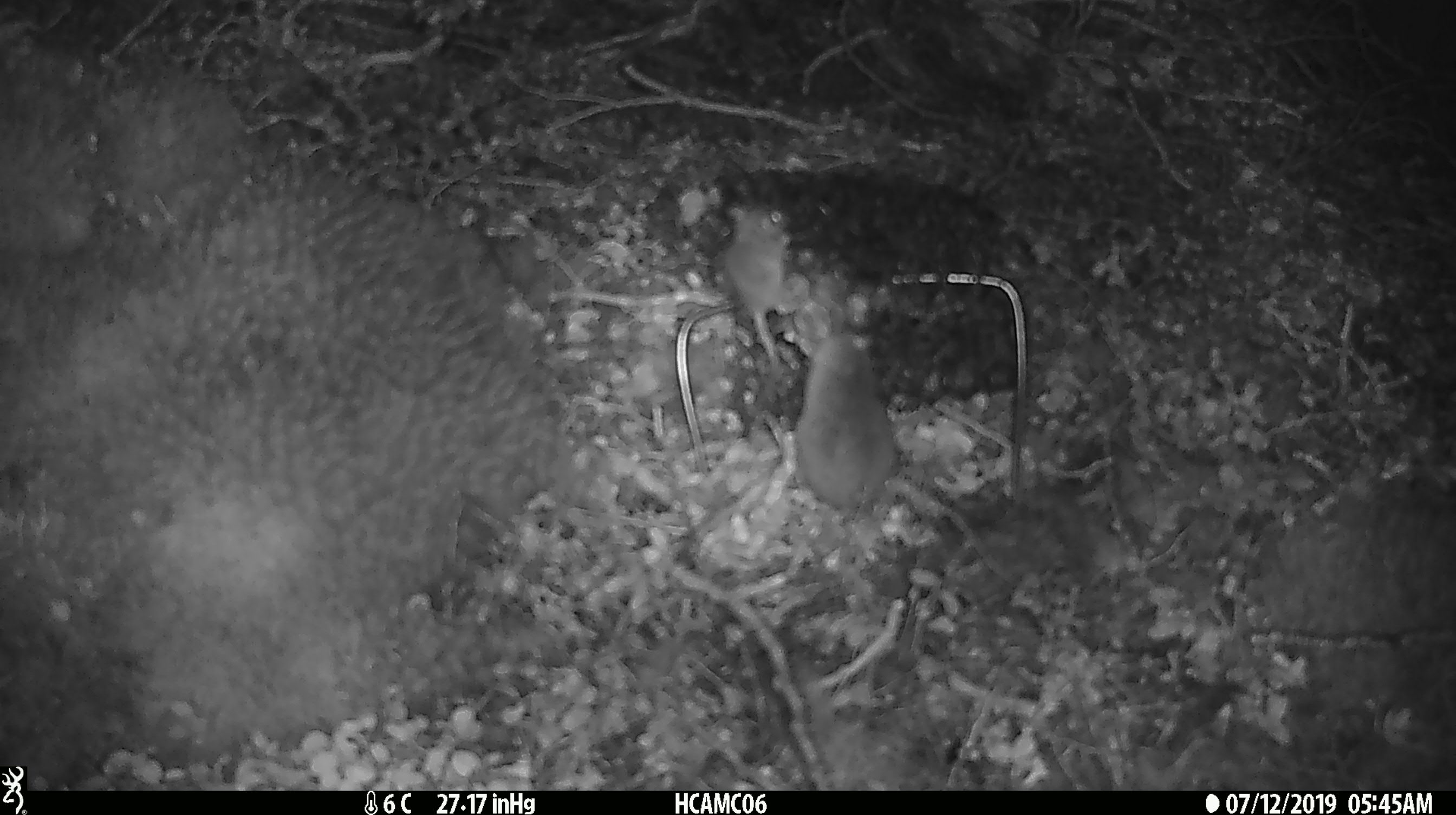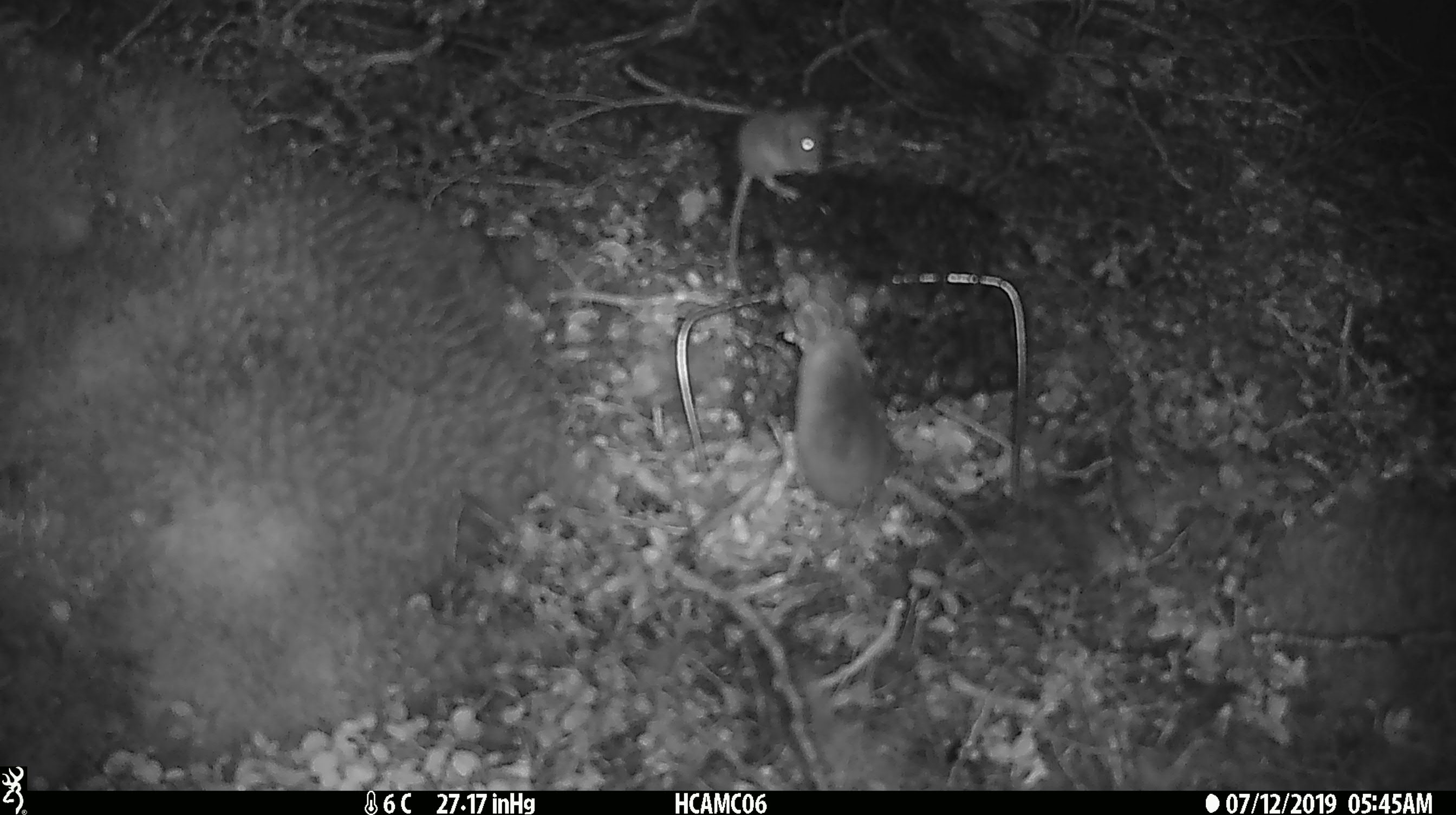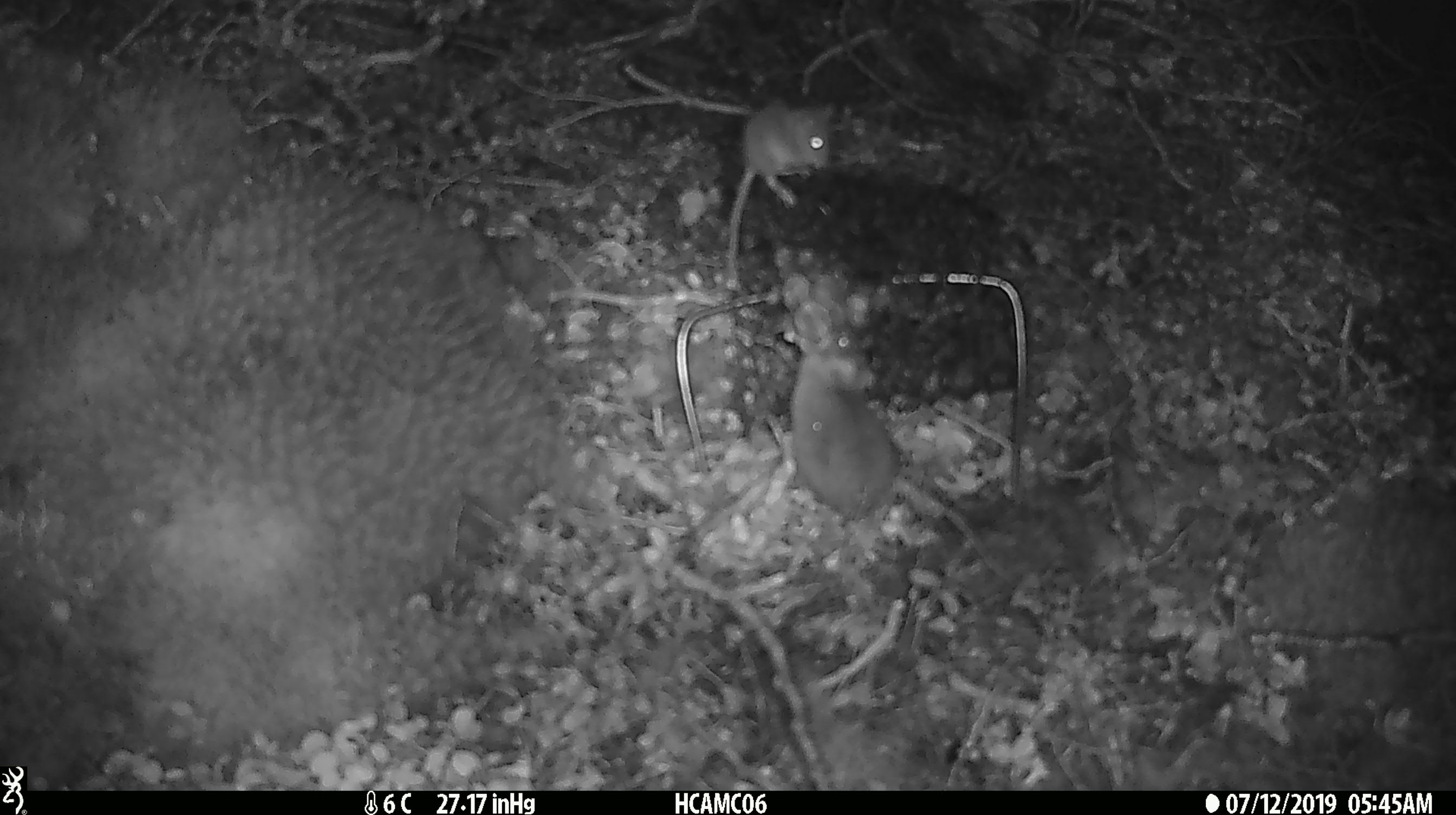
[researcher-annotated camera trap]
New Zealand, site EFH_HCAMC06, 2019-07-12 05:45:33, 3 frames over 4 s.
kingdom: Animalia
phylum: Chordata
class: Mammalia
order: Rodentia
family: Muridae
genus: Mus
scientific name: Mus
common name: mouse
Mouse (Mus).